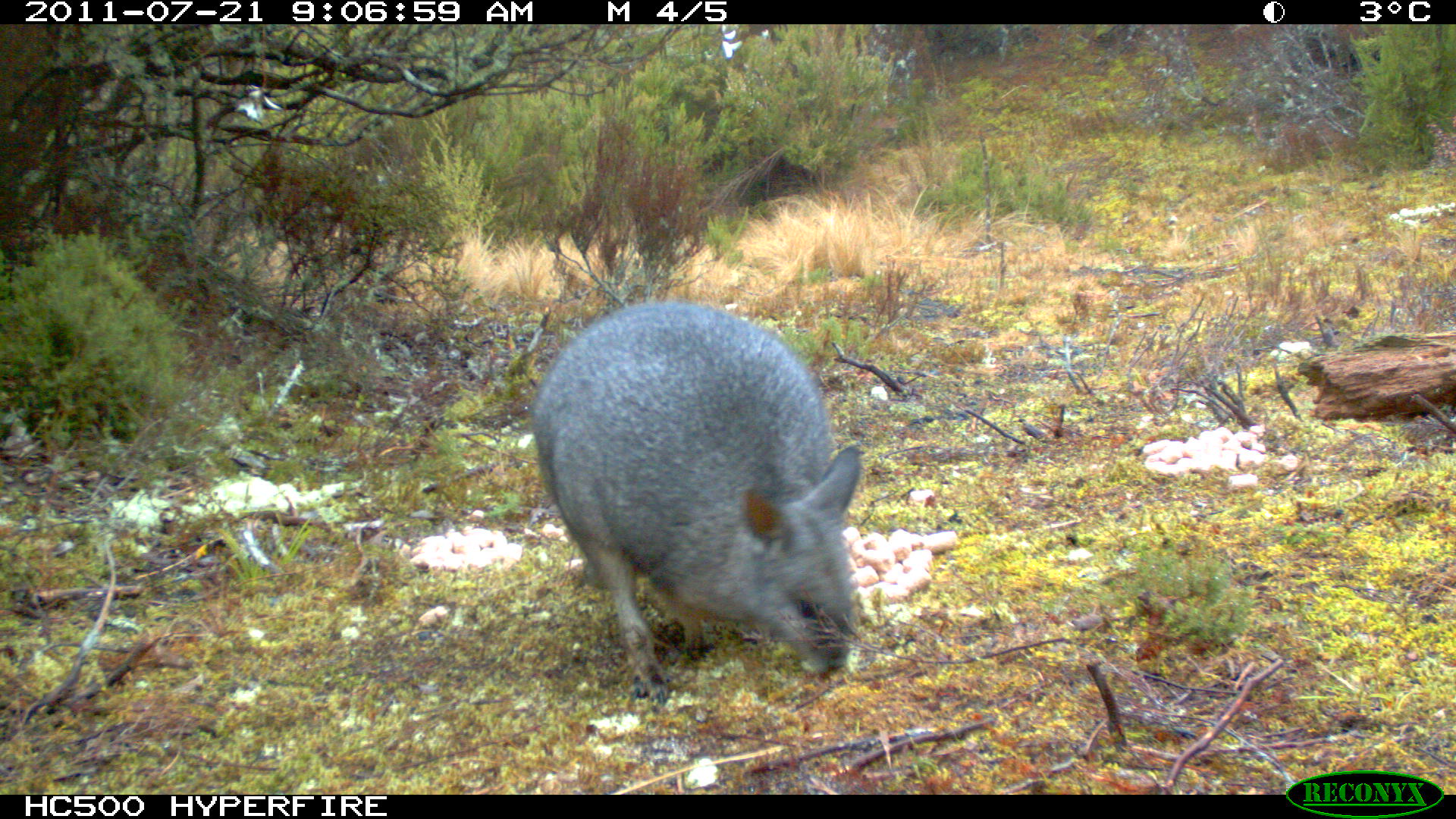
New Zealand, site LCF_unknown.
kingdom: Animalia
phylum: Chordata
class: Mammalia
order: Diprotodontia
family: Macropodidae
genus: Notamacropus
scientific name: Notamacropus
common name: wallaby